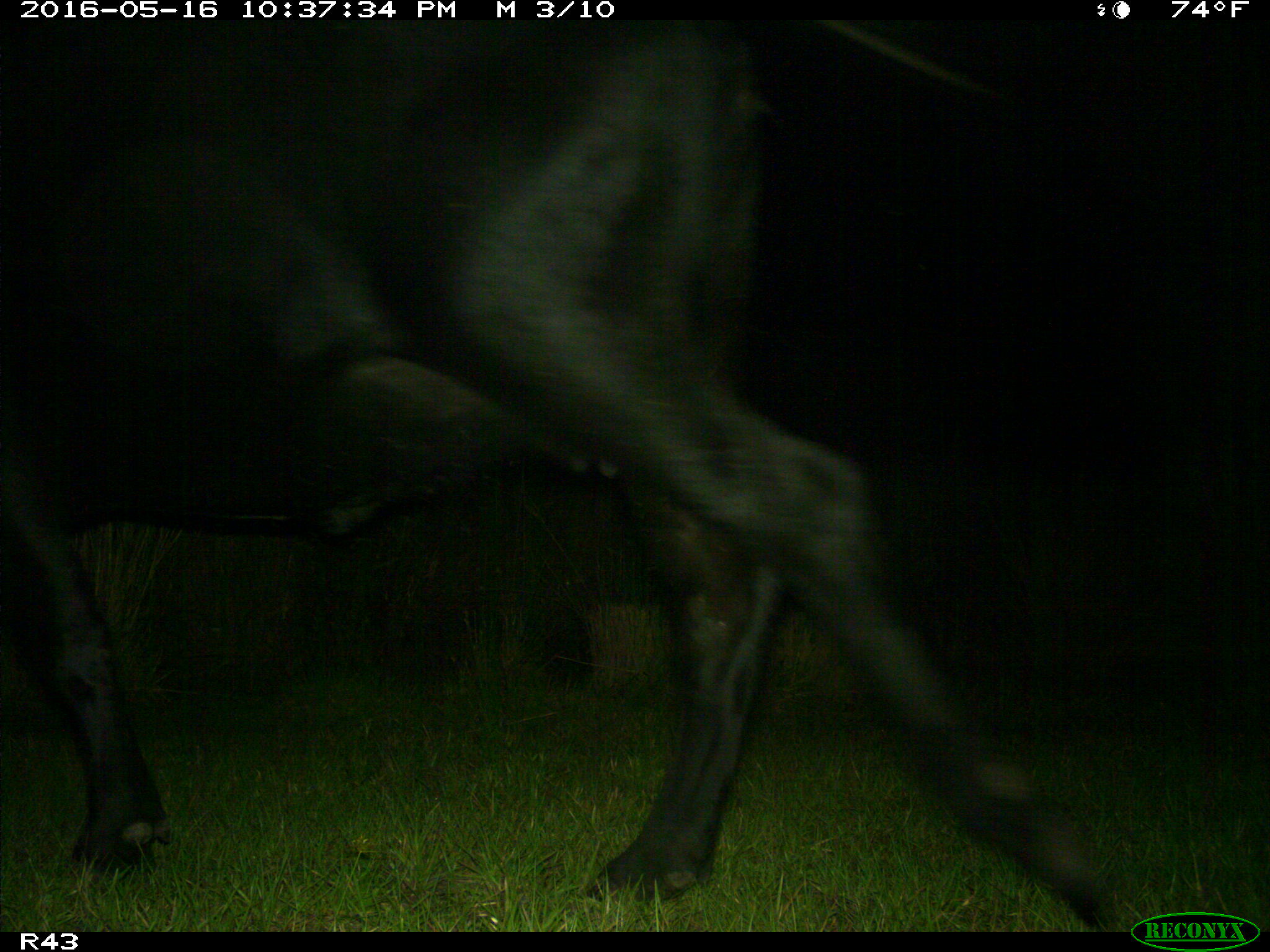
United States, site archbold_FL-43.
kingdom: Animalia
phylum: Chordata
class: Mammalia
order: Artiodactyla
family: Bovidae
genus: Bos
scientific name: Bos taurus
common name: domestic cow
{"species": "Bos taurus (domestic cow)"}